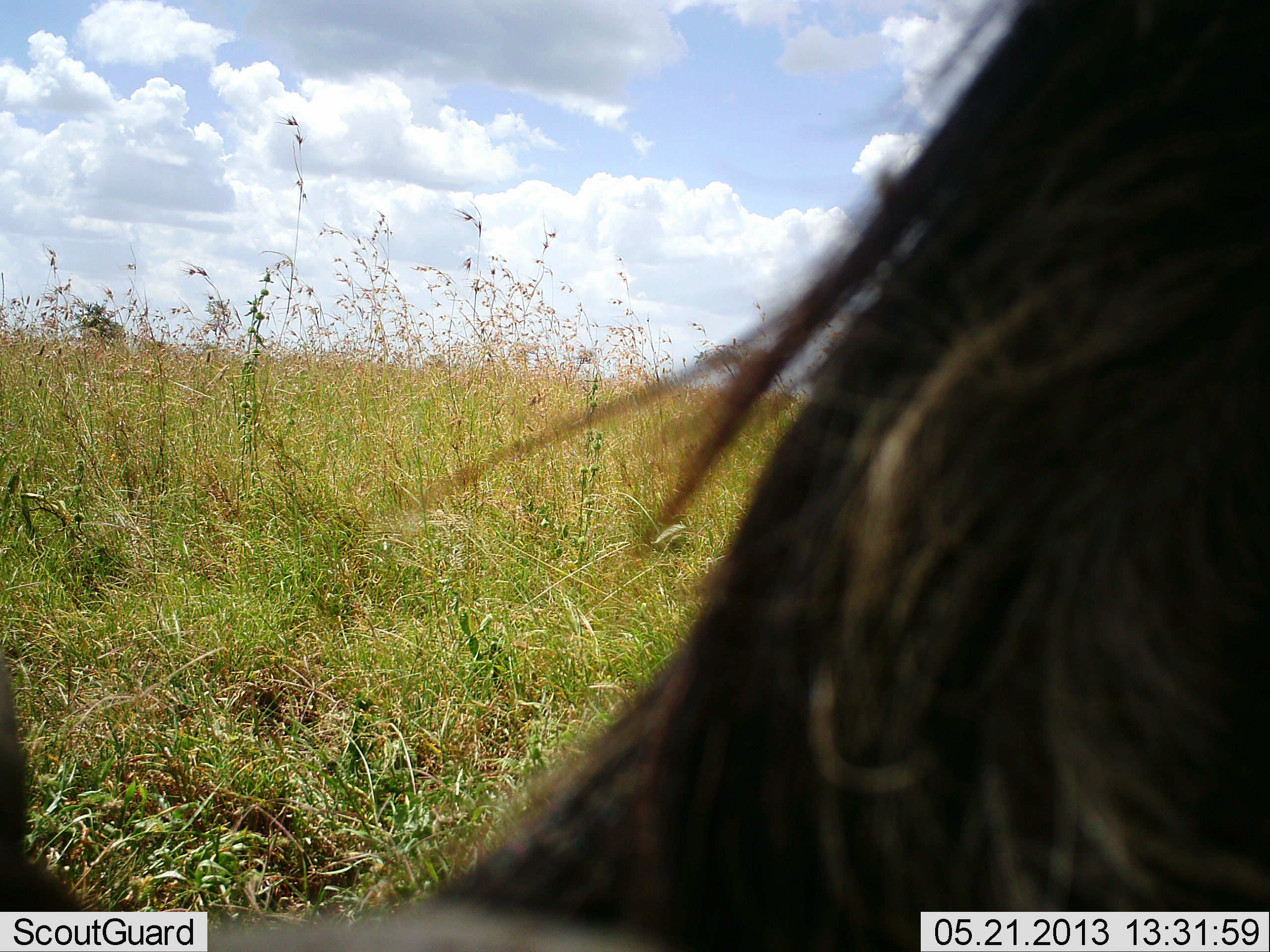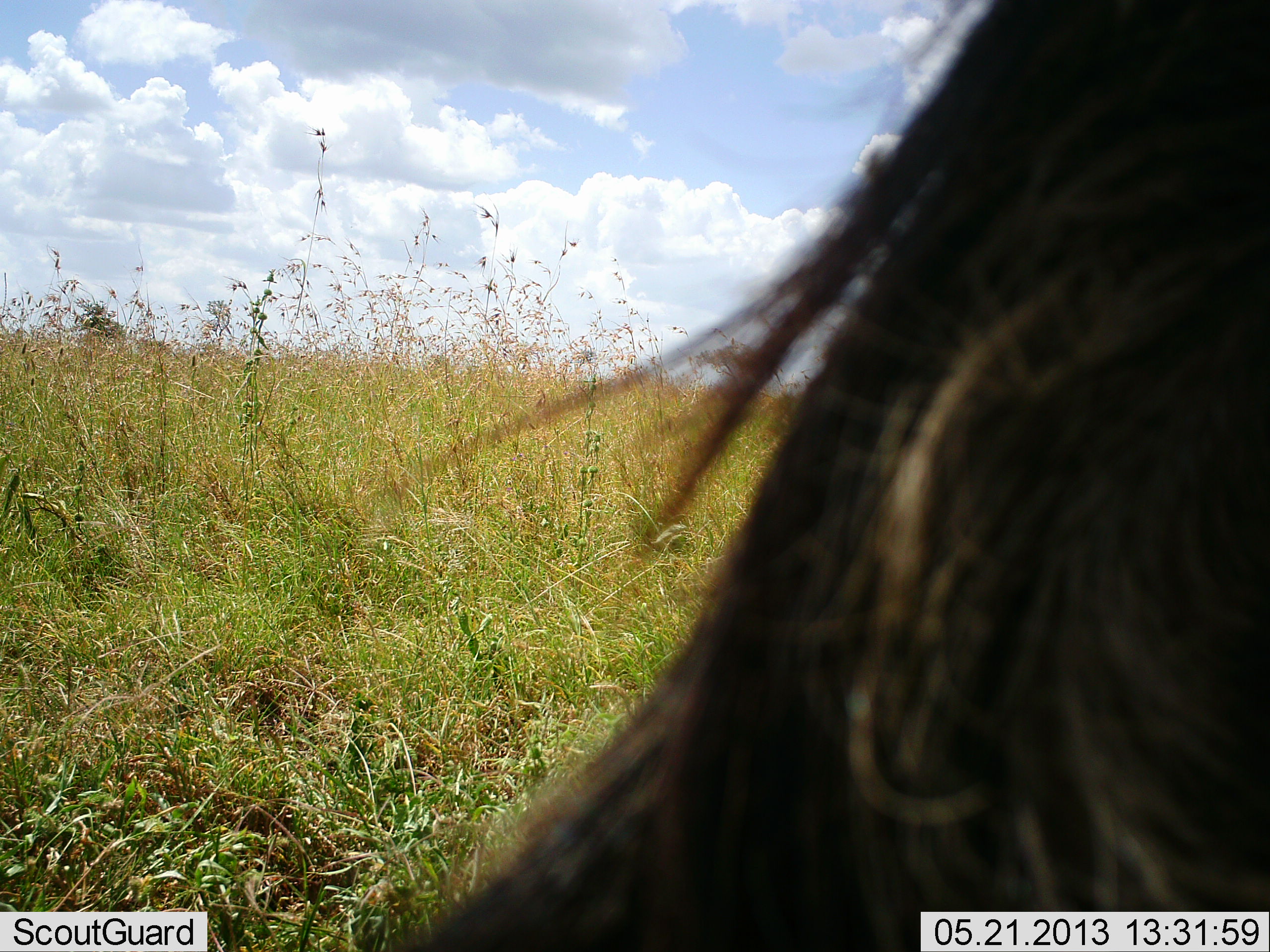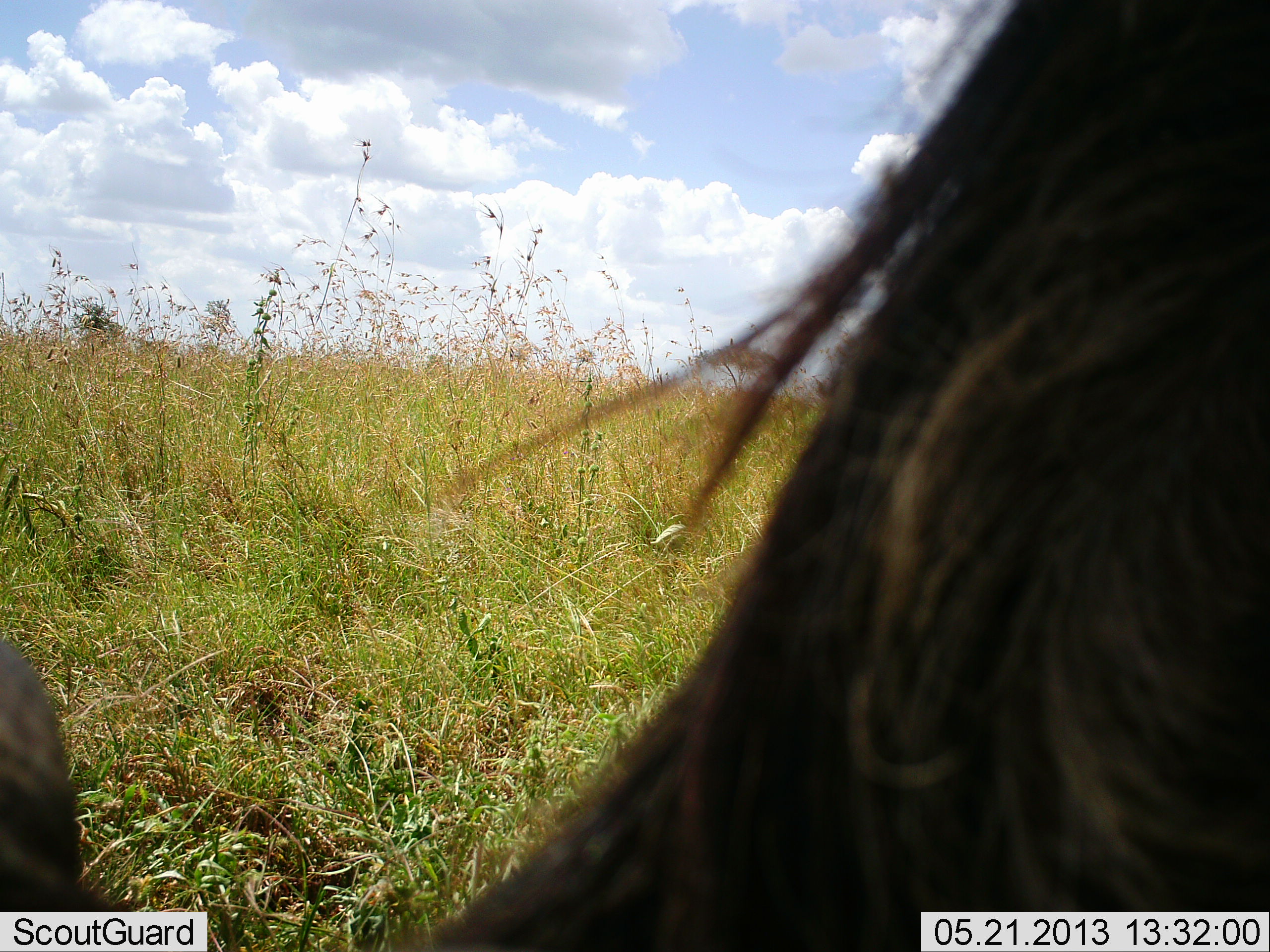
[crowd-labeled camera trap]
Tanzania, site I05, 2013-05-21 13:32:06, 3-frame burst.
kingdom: Animalia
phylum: Chordata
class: Mammalia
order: Artiodactyla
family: Bovidae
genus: Connochaetes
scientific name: Connochaetes taurinus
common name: blue wildebeest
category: wildebeest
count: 1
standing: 53%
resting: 18%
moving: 12%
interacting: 0%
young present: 0%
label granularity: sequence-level